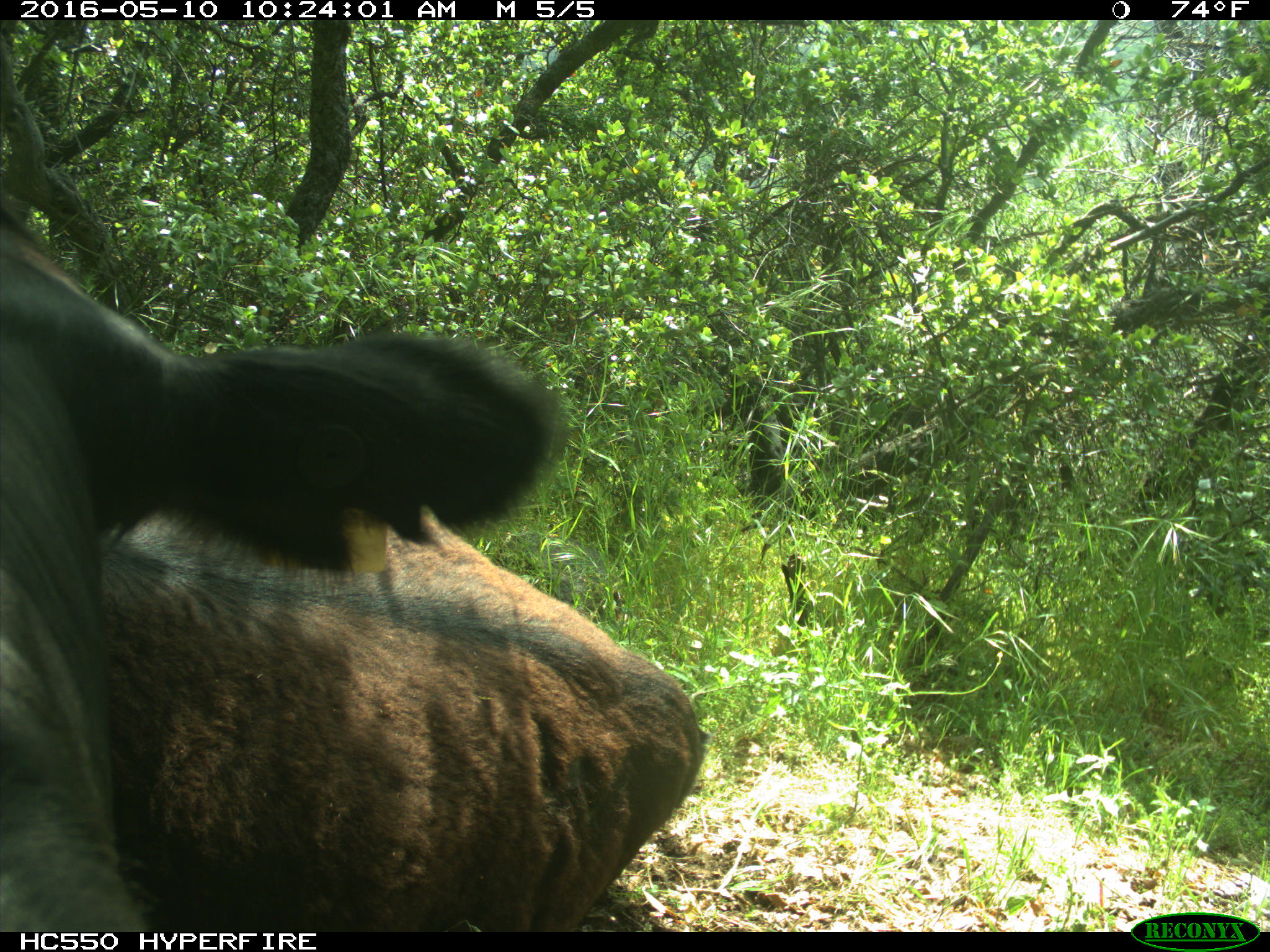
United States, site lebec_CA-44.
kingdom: Animalia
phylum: Chordata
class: Mammalia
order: Artiodactyla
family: Bovidae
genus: Bos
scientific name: Bos taurus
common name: domestic cow